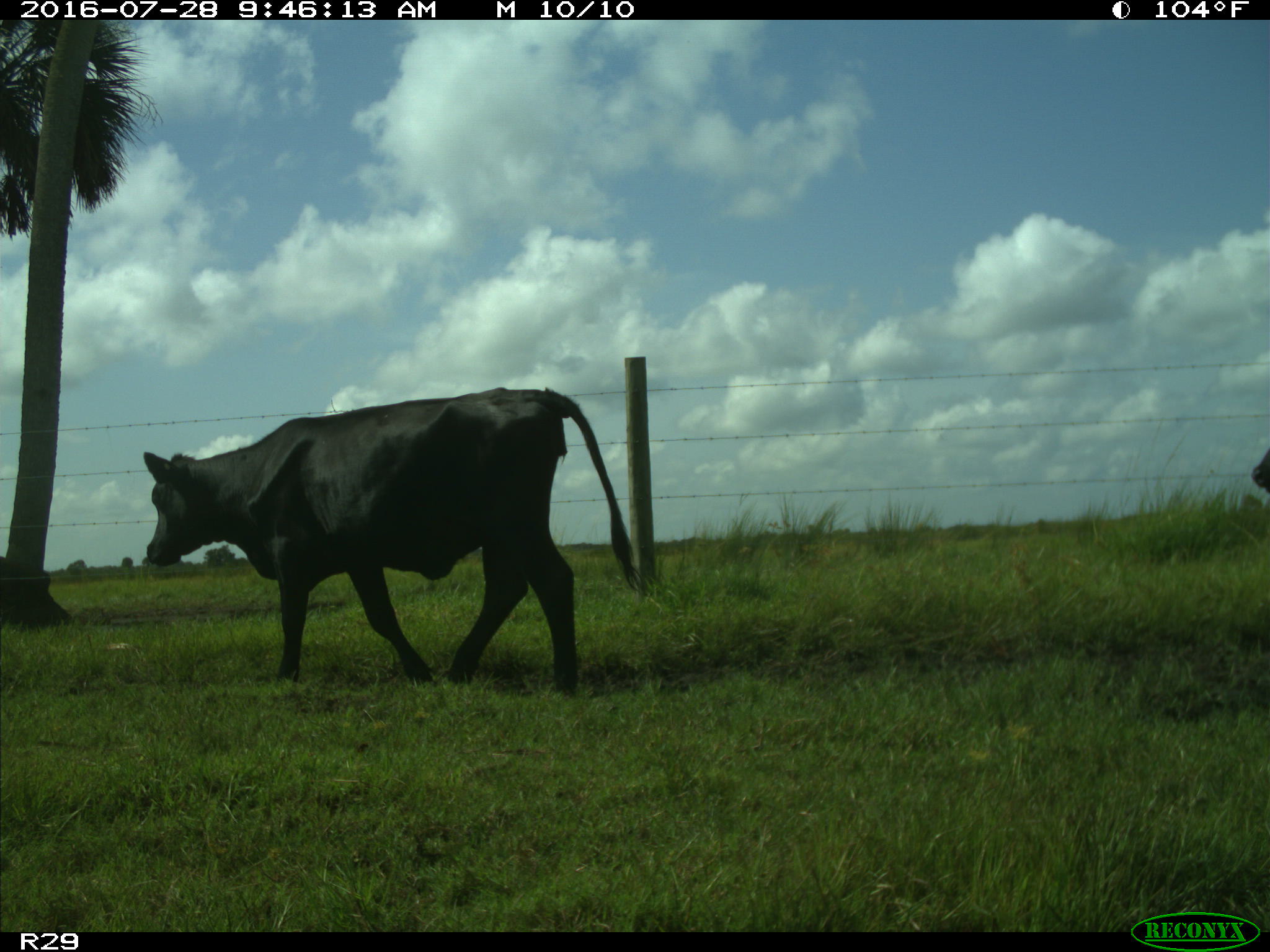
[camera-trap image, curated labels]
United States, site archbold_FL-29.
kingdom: Animalia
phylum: Chordata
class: Mammalia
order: Artiodactyla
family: Bovidae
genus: Bos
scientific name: Bos taurus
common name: domestic cow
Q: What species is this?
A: Bos taurus (domestic cow).